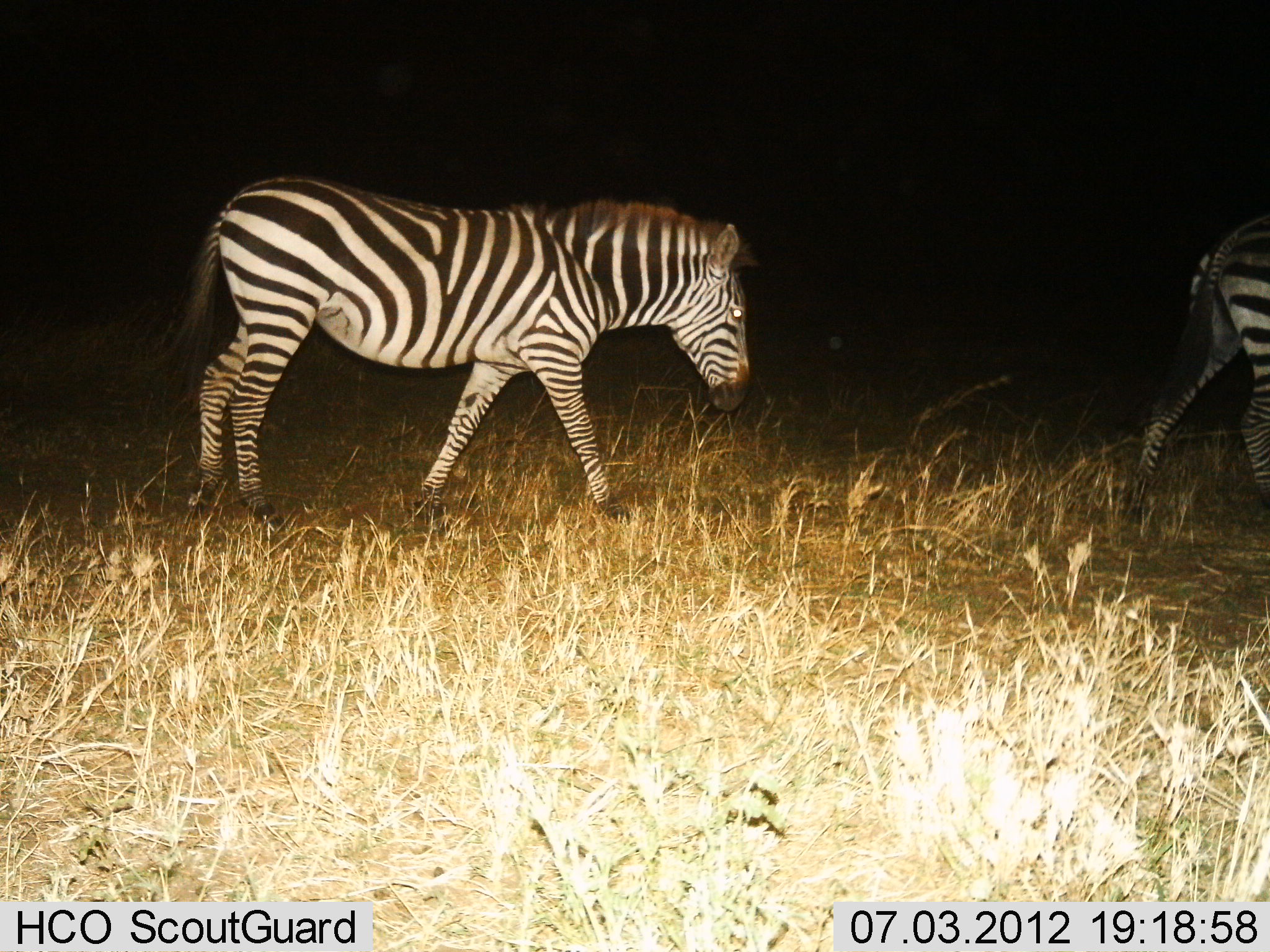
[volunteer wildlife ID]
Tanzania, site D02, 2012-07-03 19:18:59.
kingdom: Animalia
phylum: Chordata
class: Mammalia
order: Perissodactyla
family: Equidae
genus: Equus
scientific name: Equus quagga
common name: plains zebra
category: zebra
Zebra (plains zebra) (Equus quagga), count 2. Behavior (volunteer vote fractions): standing 0%, resting 0%, moving 100%, interacting 0%. Young present (vote fraction): 0%. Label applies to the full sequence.